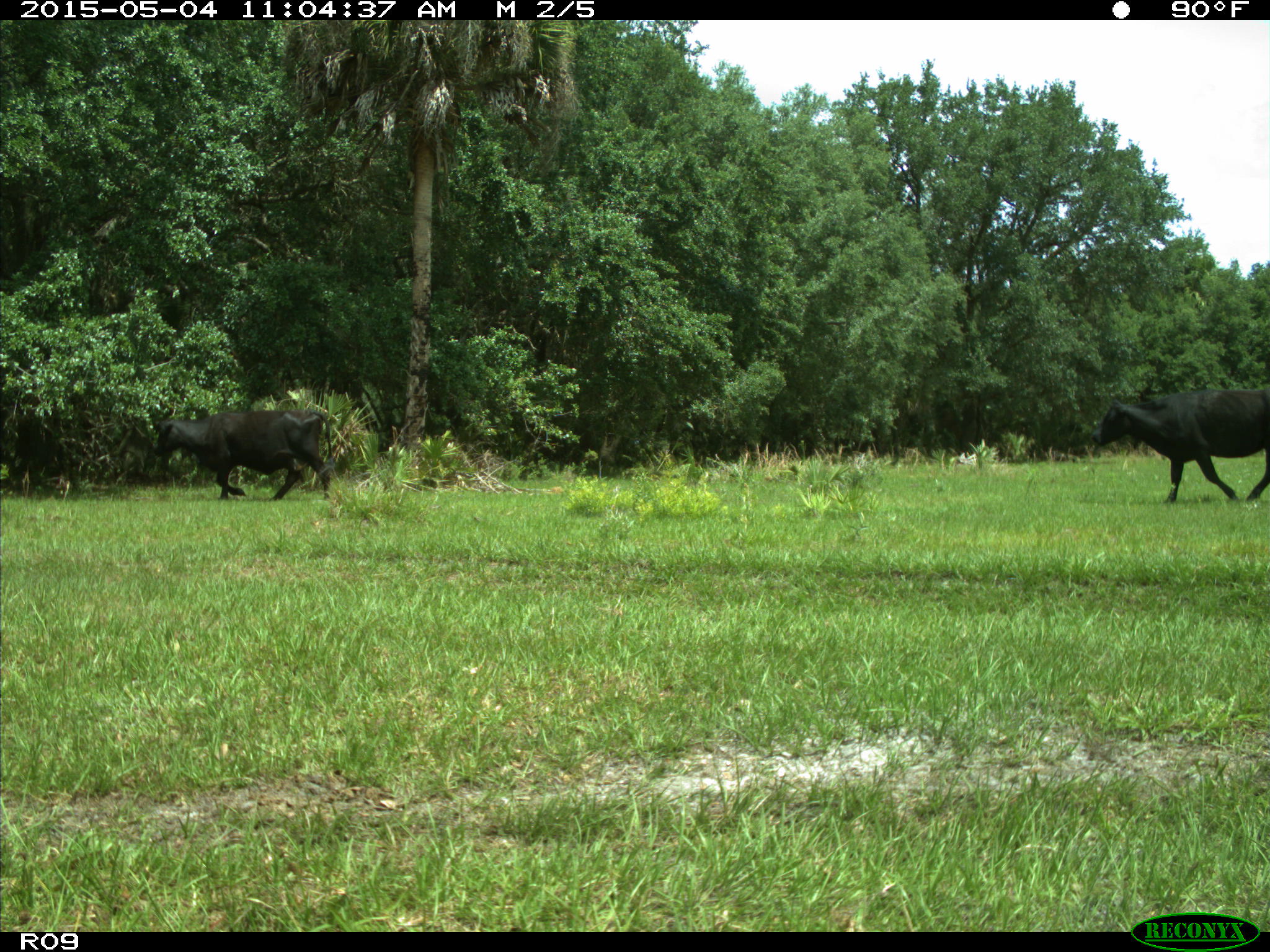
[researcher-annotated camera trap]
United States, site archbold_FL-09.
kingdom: Animalia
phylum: Chordata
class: Mammalia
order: Artiodactyla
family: Bovidae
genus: Bos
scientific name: Bos taurus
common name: domestic cow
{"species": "Bos taurus (domestic cow)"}